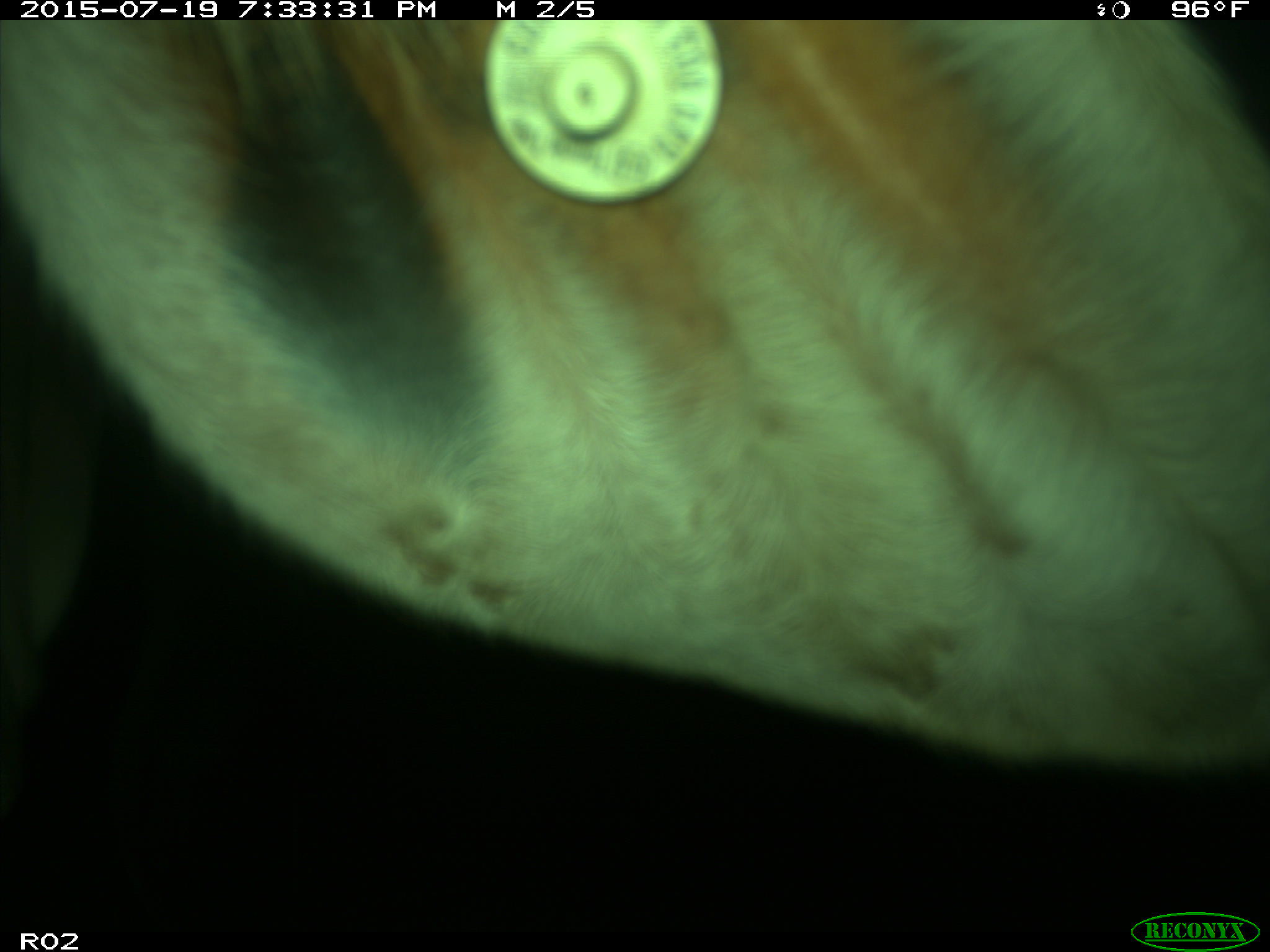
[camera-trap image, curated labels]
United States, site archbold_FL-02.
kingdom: Animalia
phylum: Chordata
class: Mammalia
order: Artiodactyla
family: Bovidae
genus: Bos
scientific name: Bos taurus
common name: domestic cow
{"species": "Bos taurus (domestic cow)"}